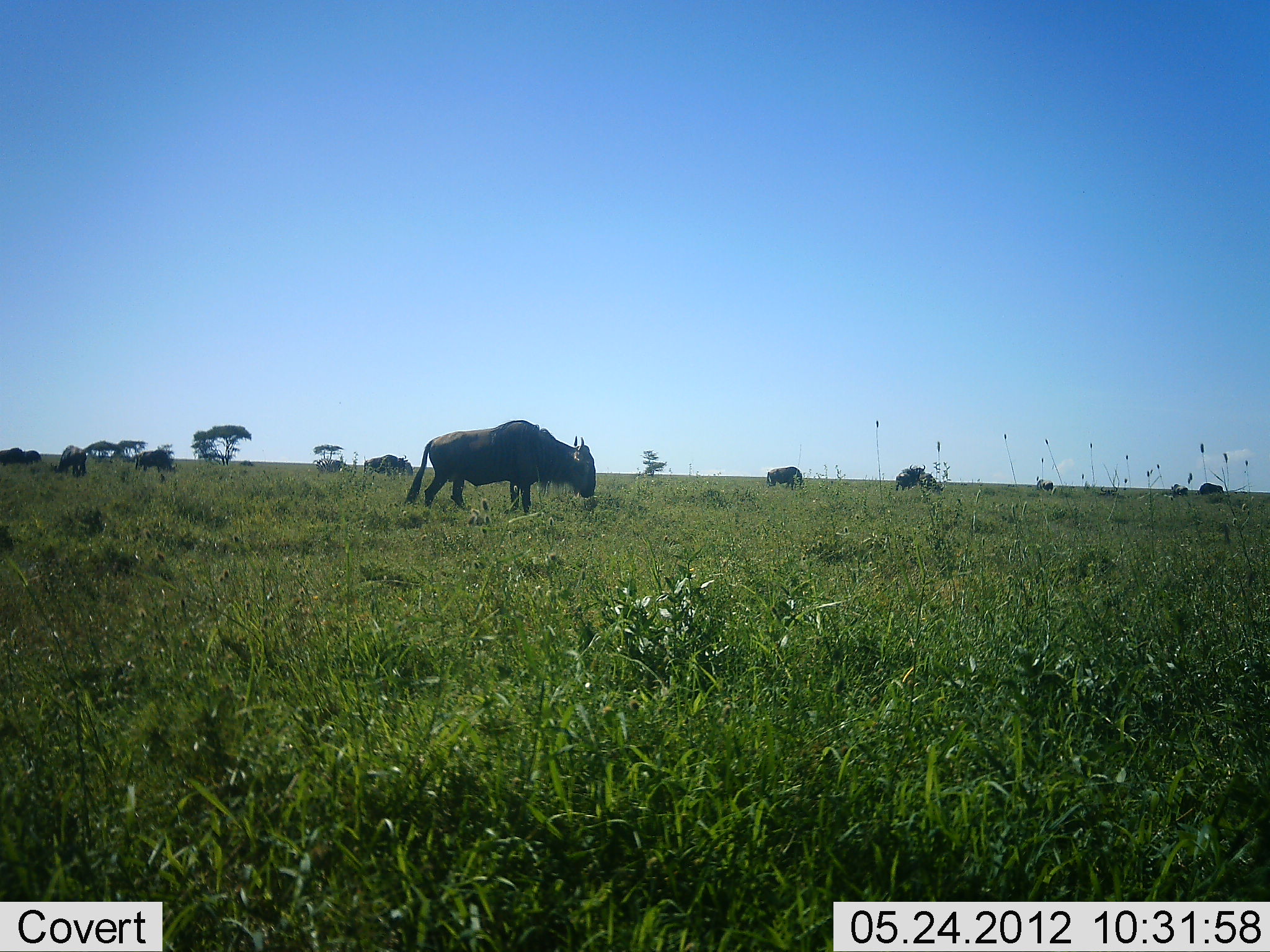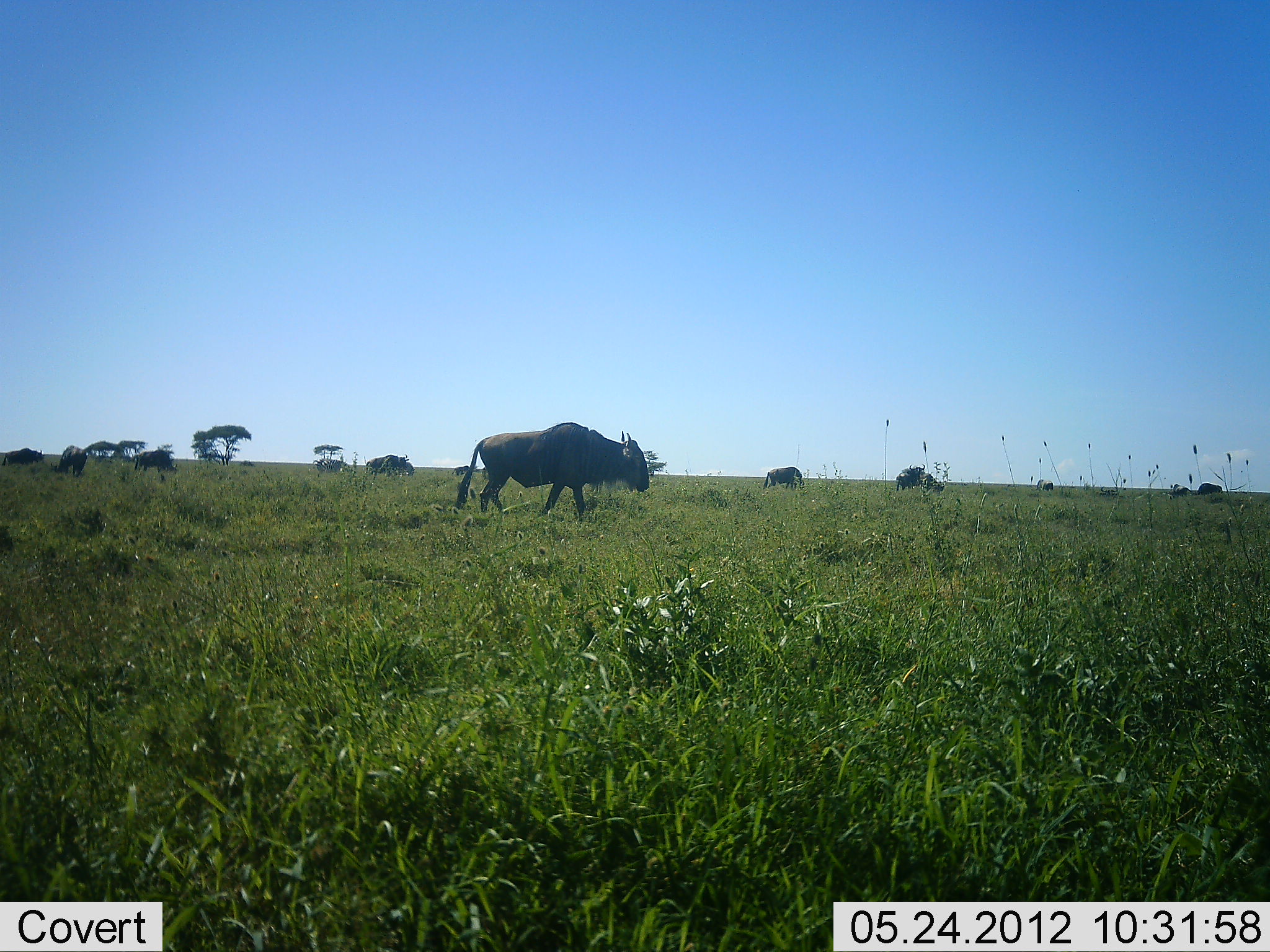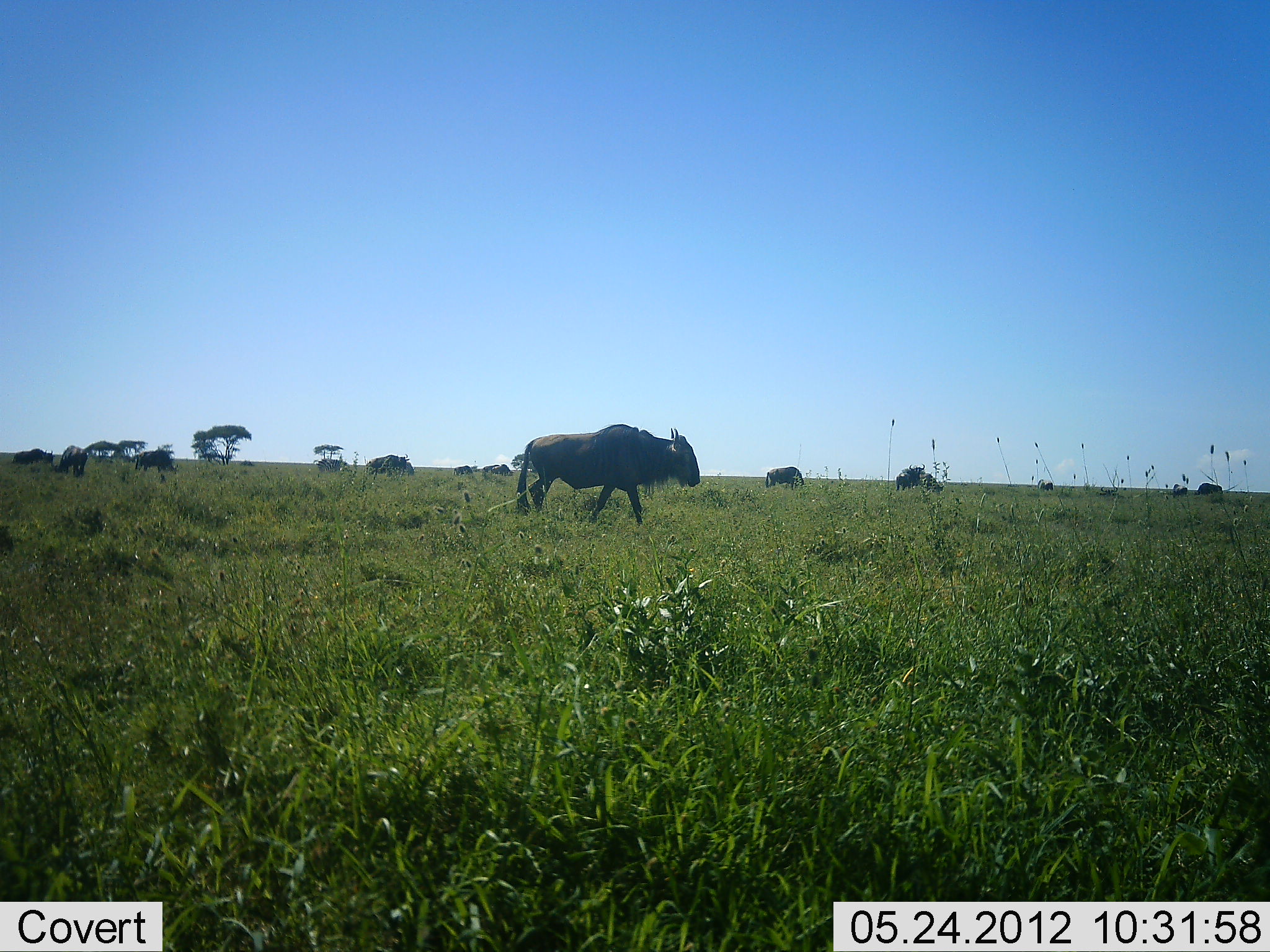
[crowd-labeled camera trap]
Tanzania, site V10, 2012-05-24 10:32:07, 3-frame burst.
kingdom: Animalia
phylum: Chordata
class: Mammalia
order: Artiodactyla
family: Bovidae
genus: Connochaetes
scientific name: Connochaetes taurinus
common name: blue wildebeest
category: wildebeest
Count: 11-50.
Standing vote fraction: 40%.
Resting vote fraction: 0%.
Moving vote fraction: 80%.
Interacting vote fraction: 0%.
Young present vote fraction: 0%.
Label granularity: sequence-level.